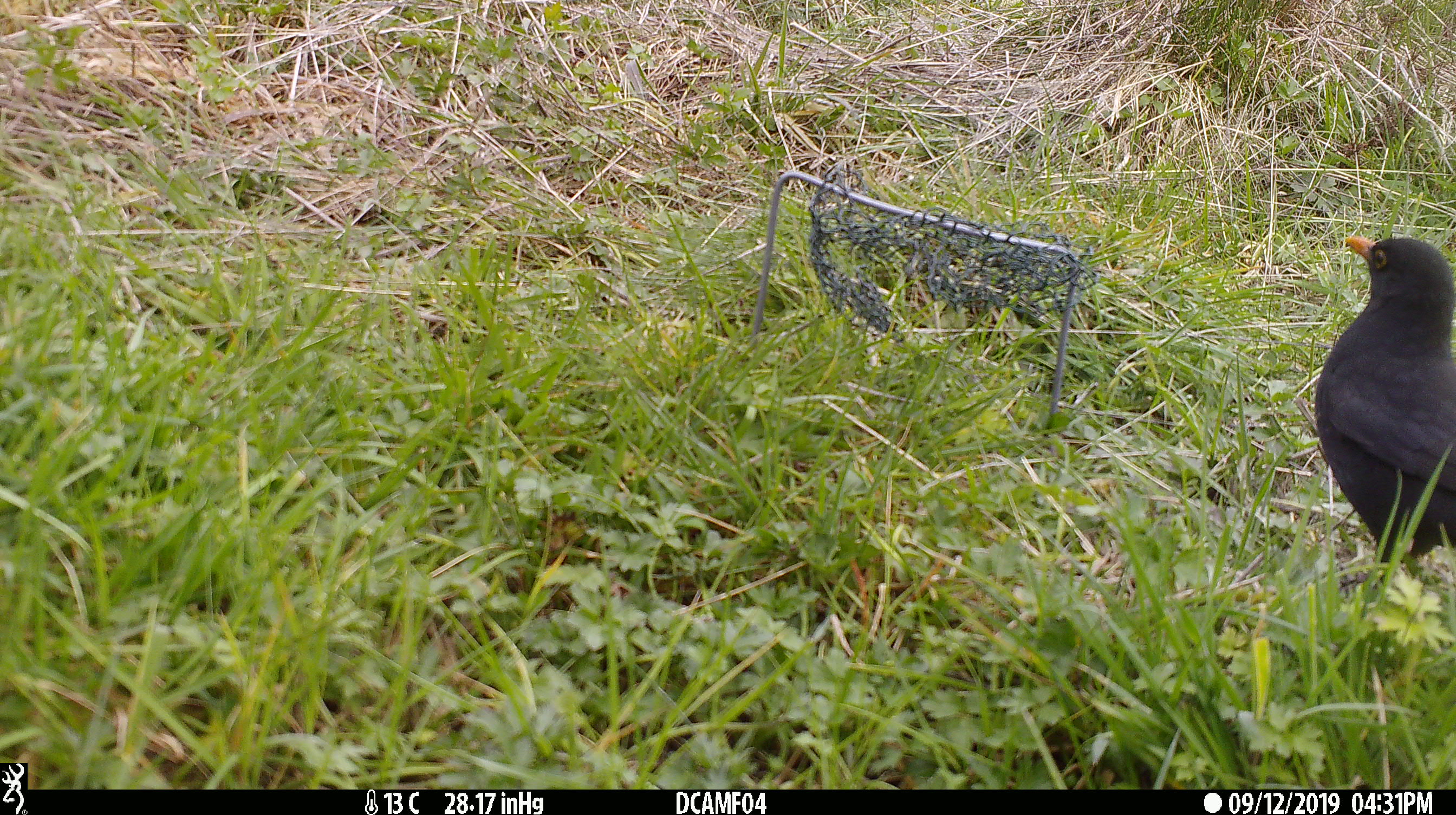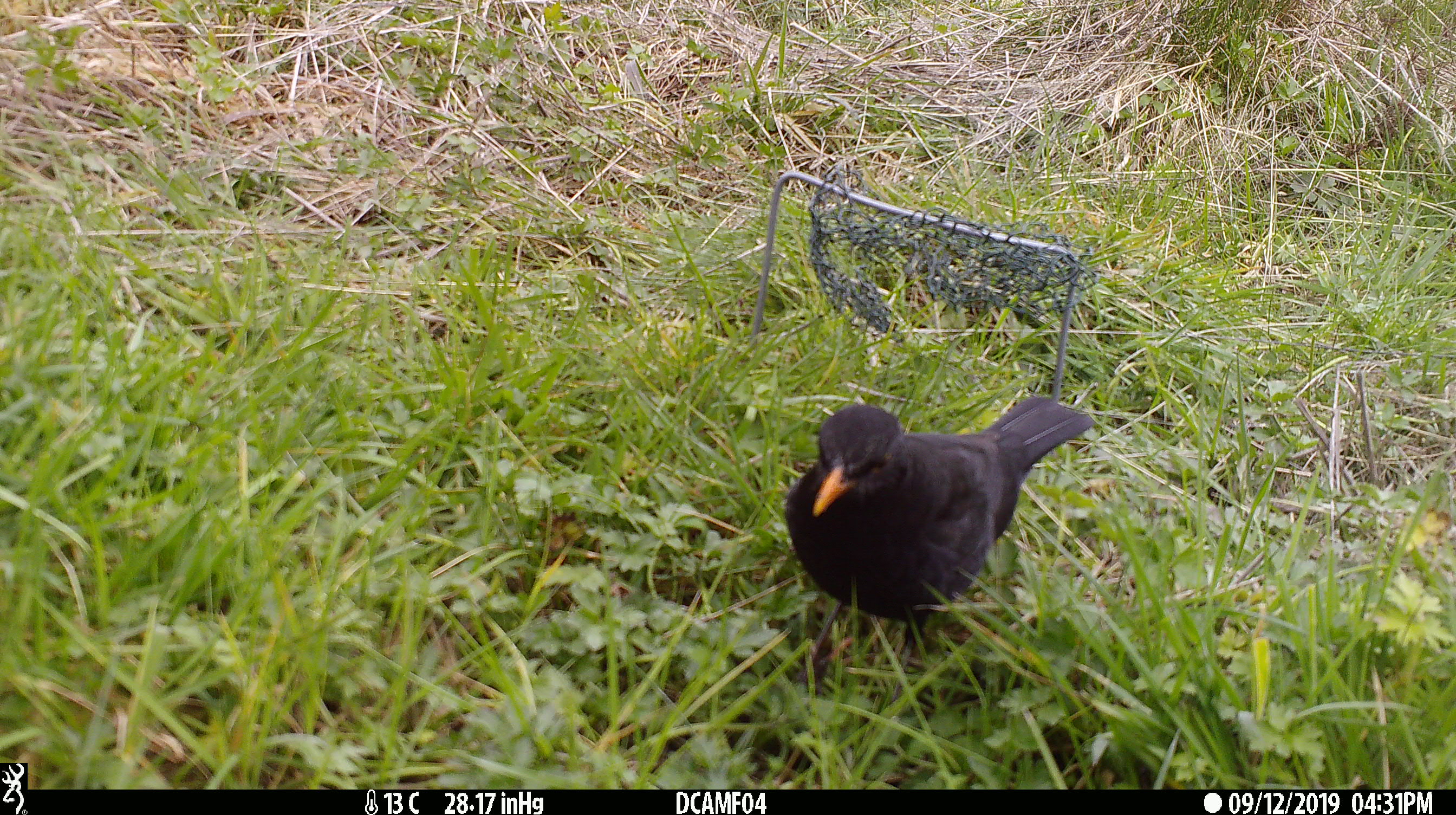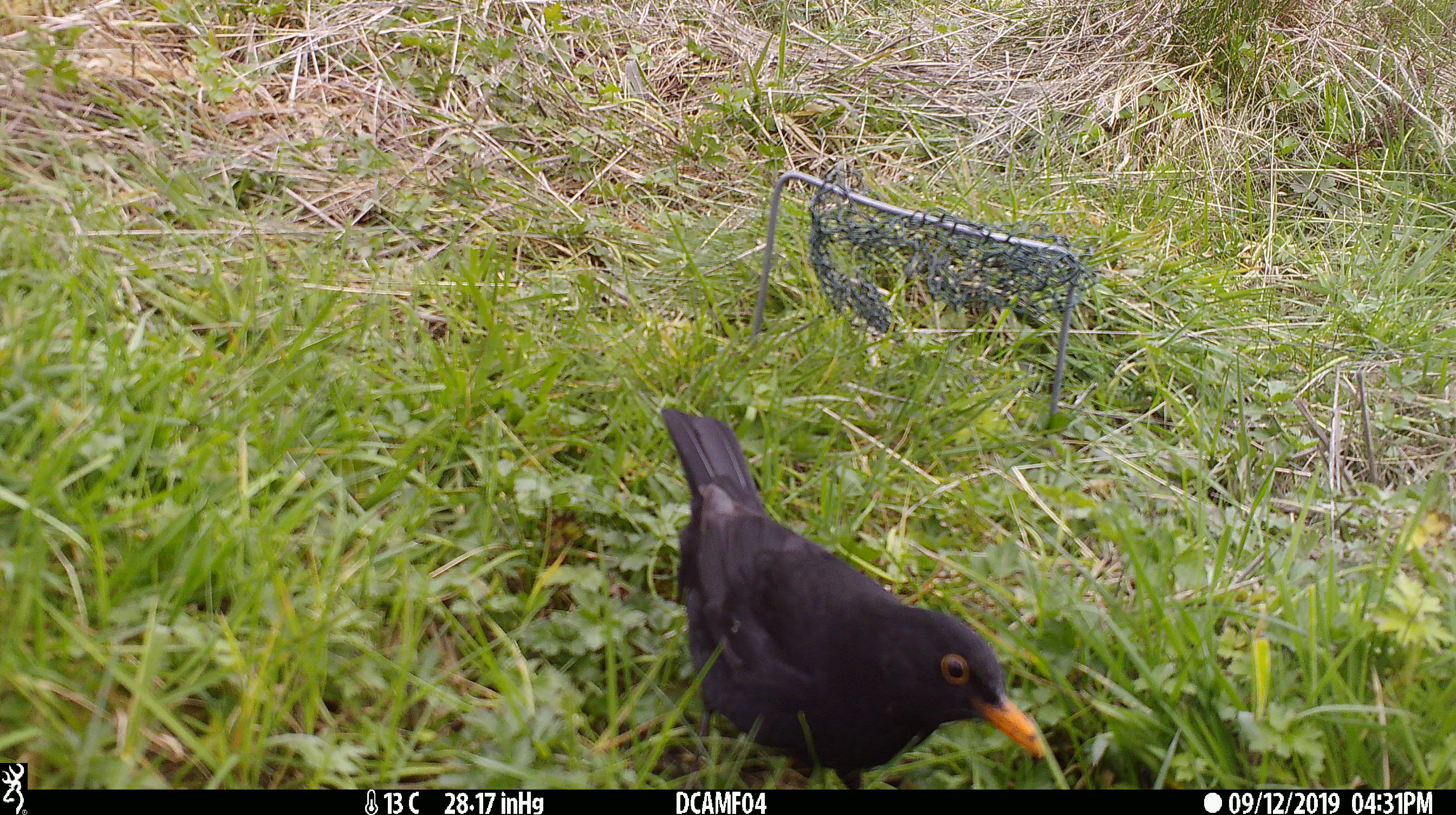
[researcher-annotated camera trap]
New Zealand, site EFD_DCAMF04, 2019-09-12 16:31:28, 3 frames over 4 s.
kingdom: Animalia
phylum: Chordata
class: Aves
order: Passeriformes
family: Turdidae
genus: Turdus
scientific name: Turdus merula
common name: eurasian blackbird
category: blackbird